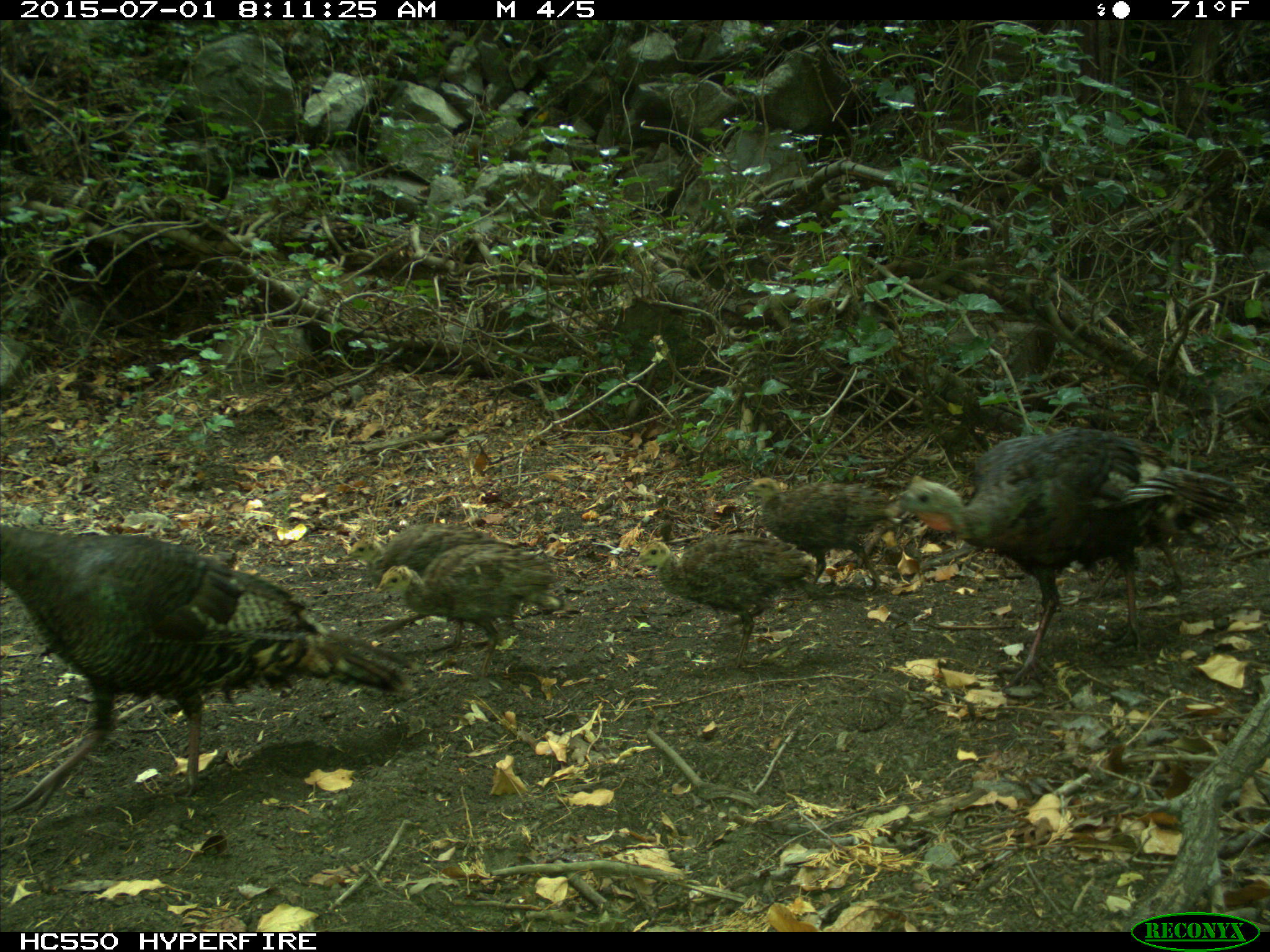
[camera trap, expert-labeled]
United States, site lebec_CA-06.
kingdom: Animalia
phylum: Chordata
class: Aves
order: Galliformes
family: Phasianidae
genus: Meleagris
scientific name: Meleagris gallopavo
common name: wild turkey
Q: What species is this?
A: Meleagris gallopavo (wild turkey).